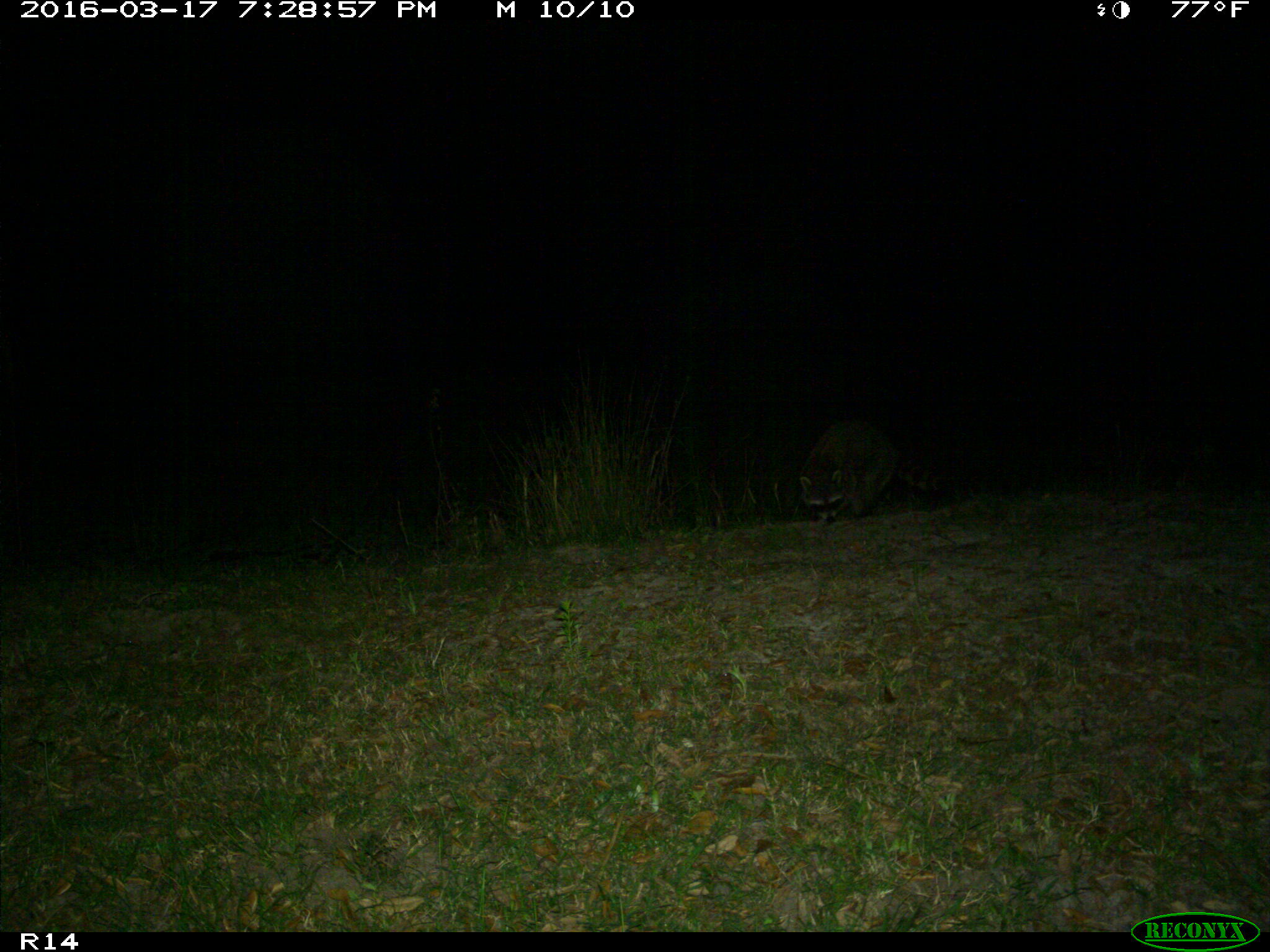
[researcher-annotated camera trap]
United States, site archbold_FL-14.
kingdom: Animalia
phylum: Chordata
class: Mammalia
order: Carnivora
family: Procyonidae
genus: Procyon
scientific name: Procyon lotor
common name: common raccoon